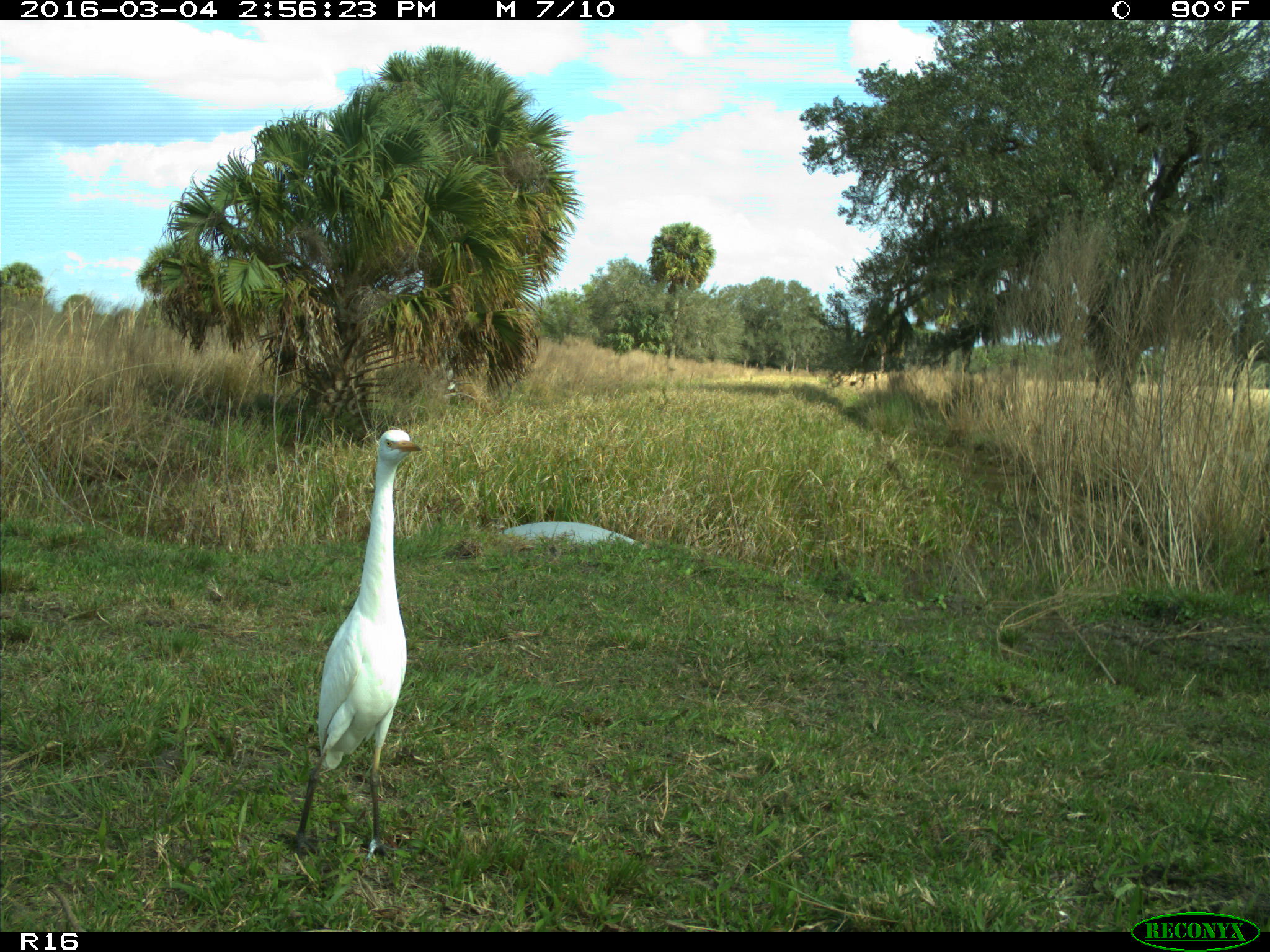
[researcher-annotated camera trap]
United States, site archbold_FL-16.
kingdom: Animalia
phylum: Chordata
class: Aves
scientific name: Aves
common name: birds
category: unidentified bird